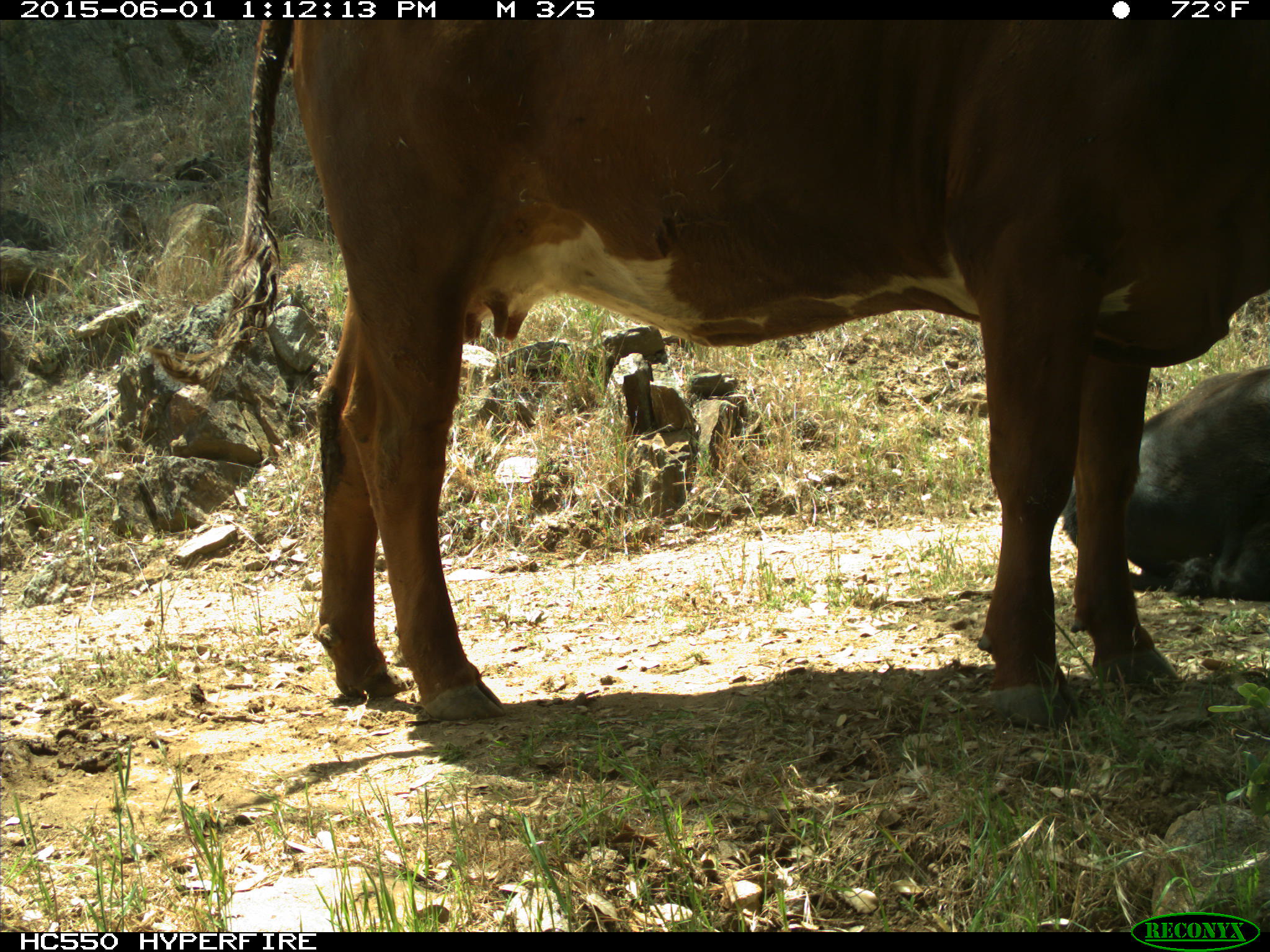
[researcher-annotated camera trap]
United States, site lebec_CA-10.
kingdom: Animalia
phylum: Chordata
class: Mammalia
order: Artiodactyla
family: Bovidae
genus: Bos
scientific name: Bos taurus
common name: domestic cow